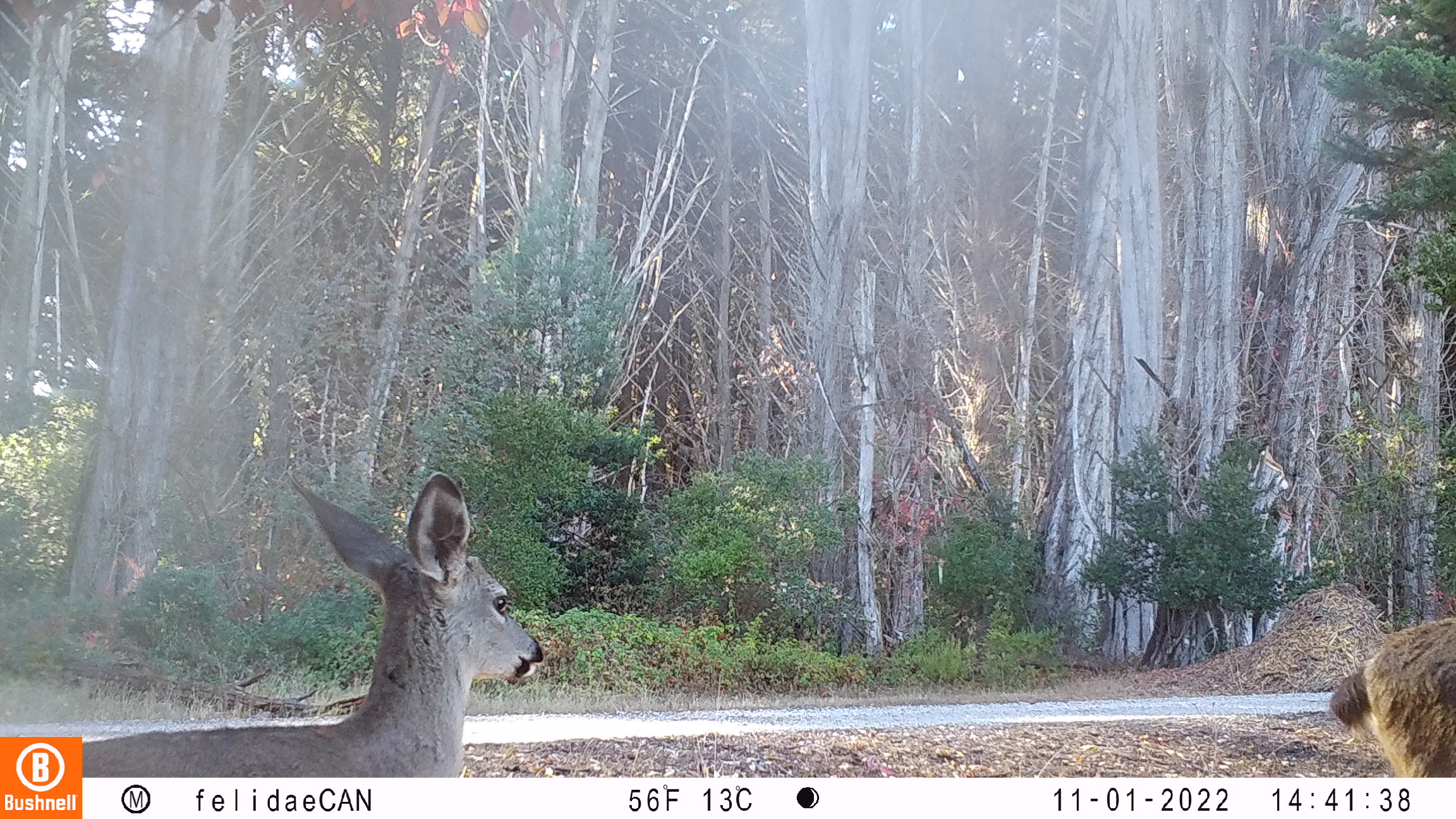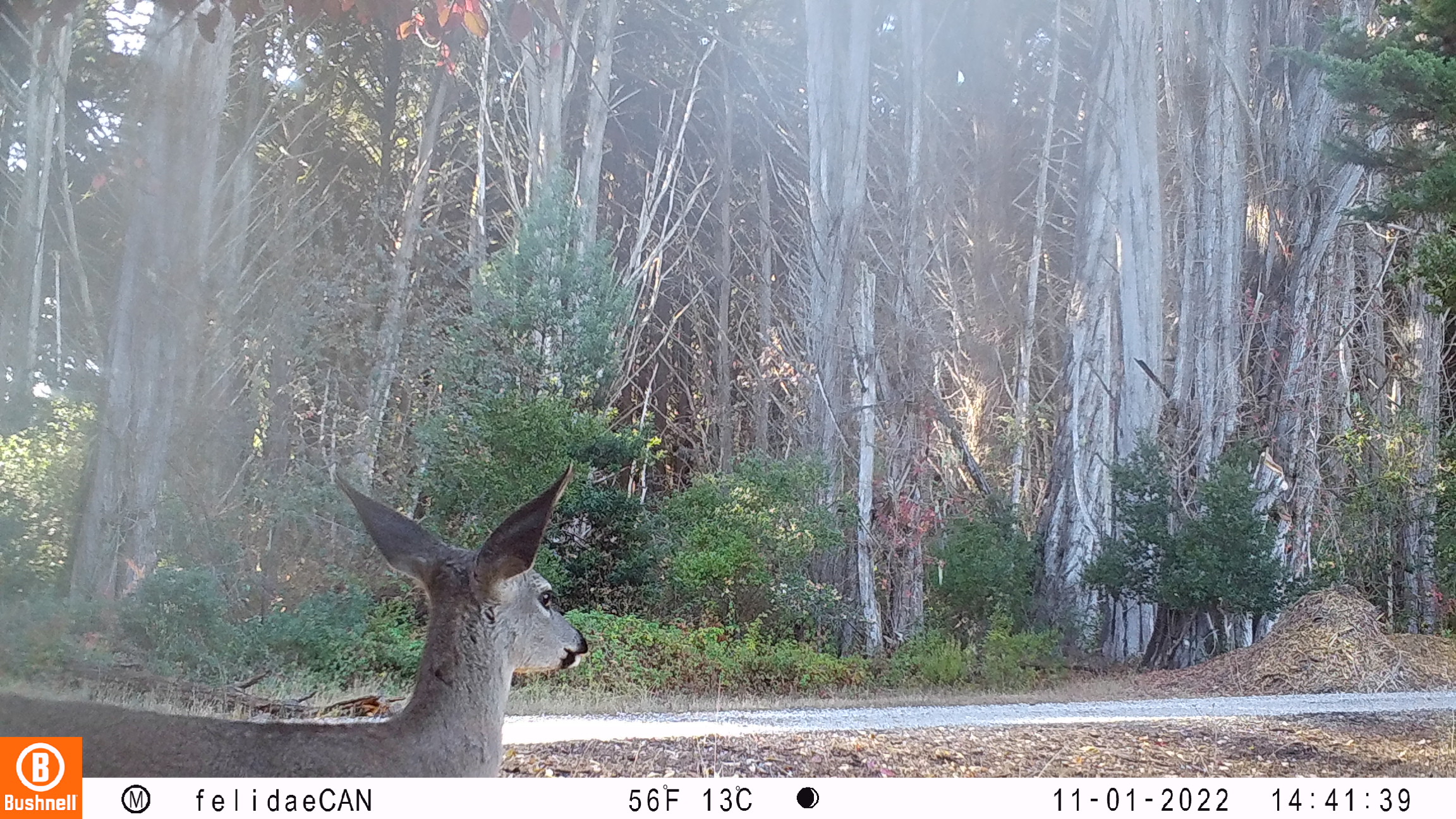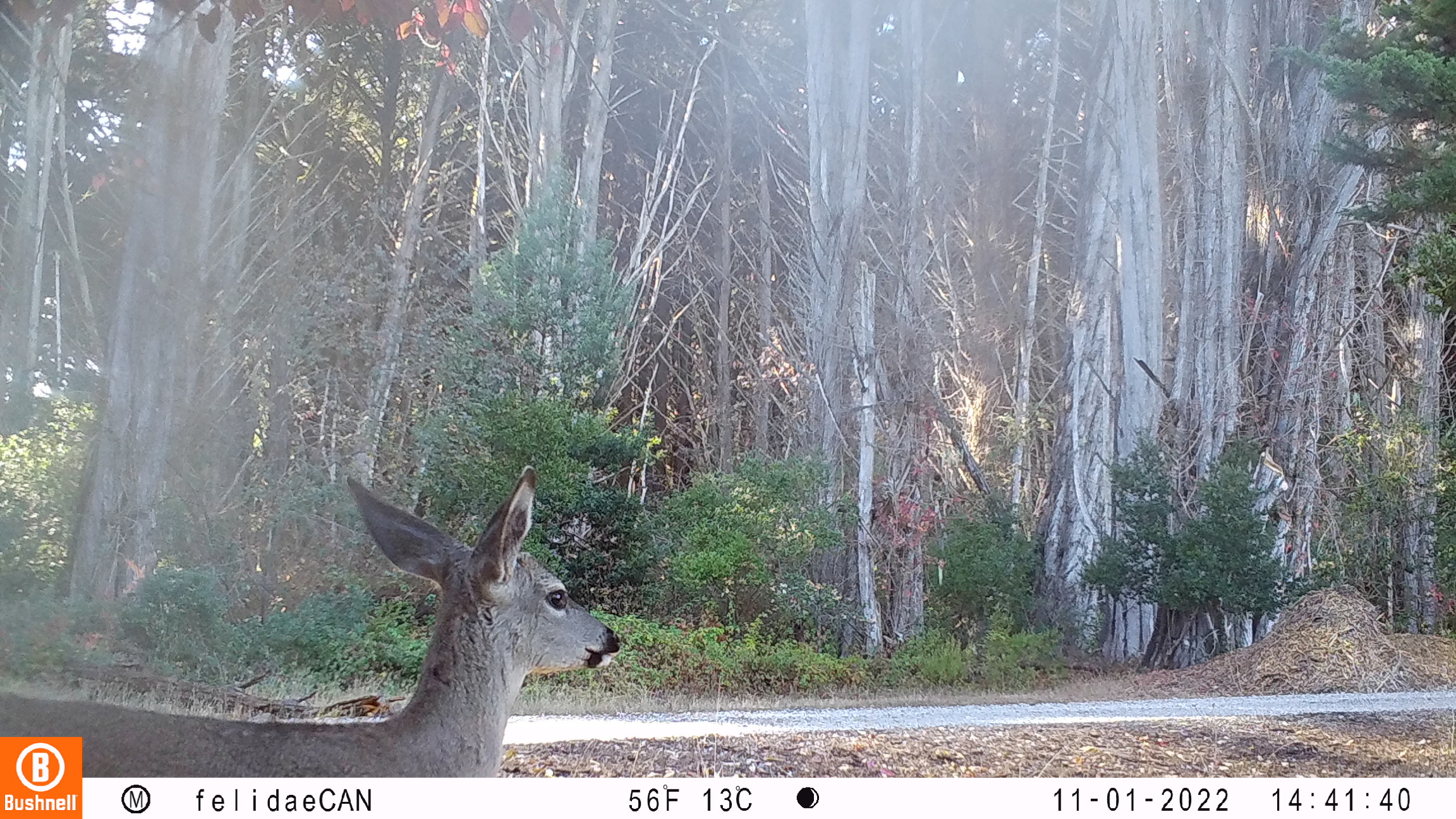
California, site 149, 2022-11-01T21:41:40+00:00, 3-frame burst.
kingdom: Animalia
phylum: Chordata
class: Mammalia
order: Artiodactyla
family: Cervidae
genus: Odocoileus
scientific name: Odocoileus hemionus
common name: mule deer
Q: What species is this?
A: Mule deer (Odocoileus hemionus).